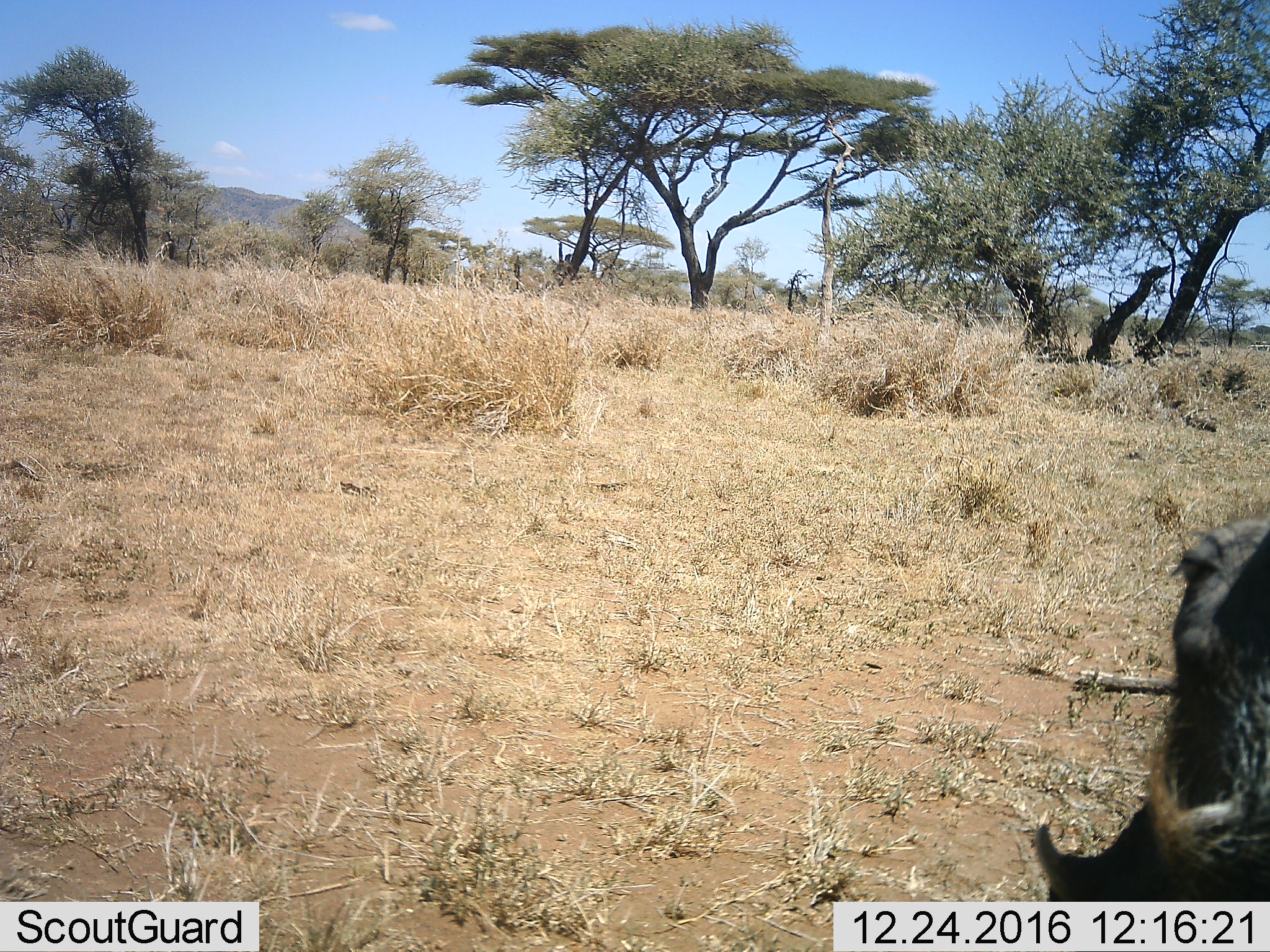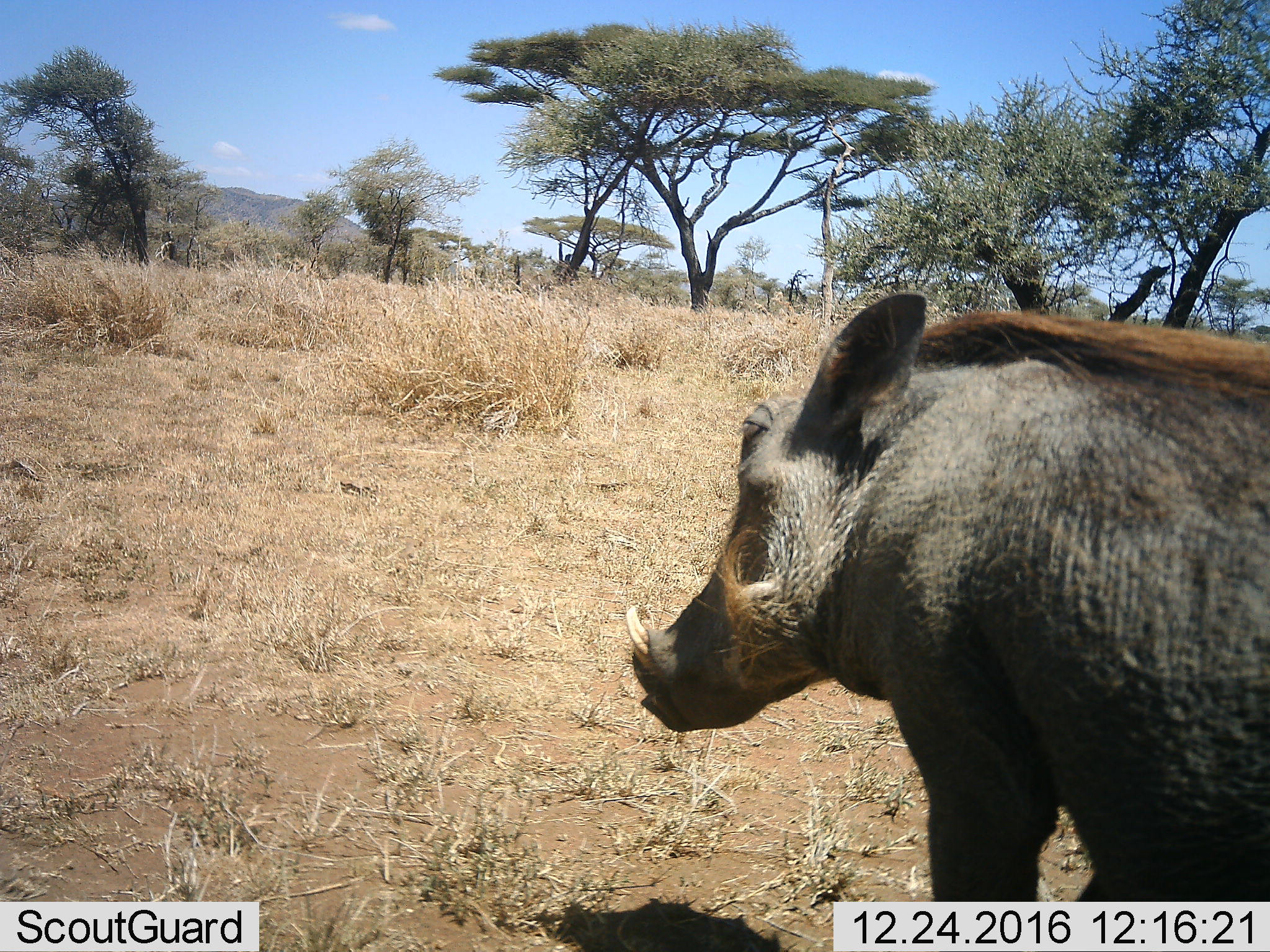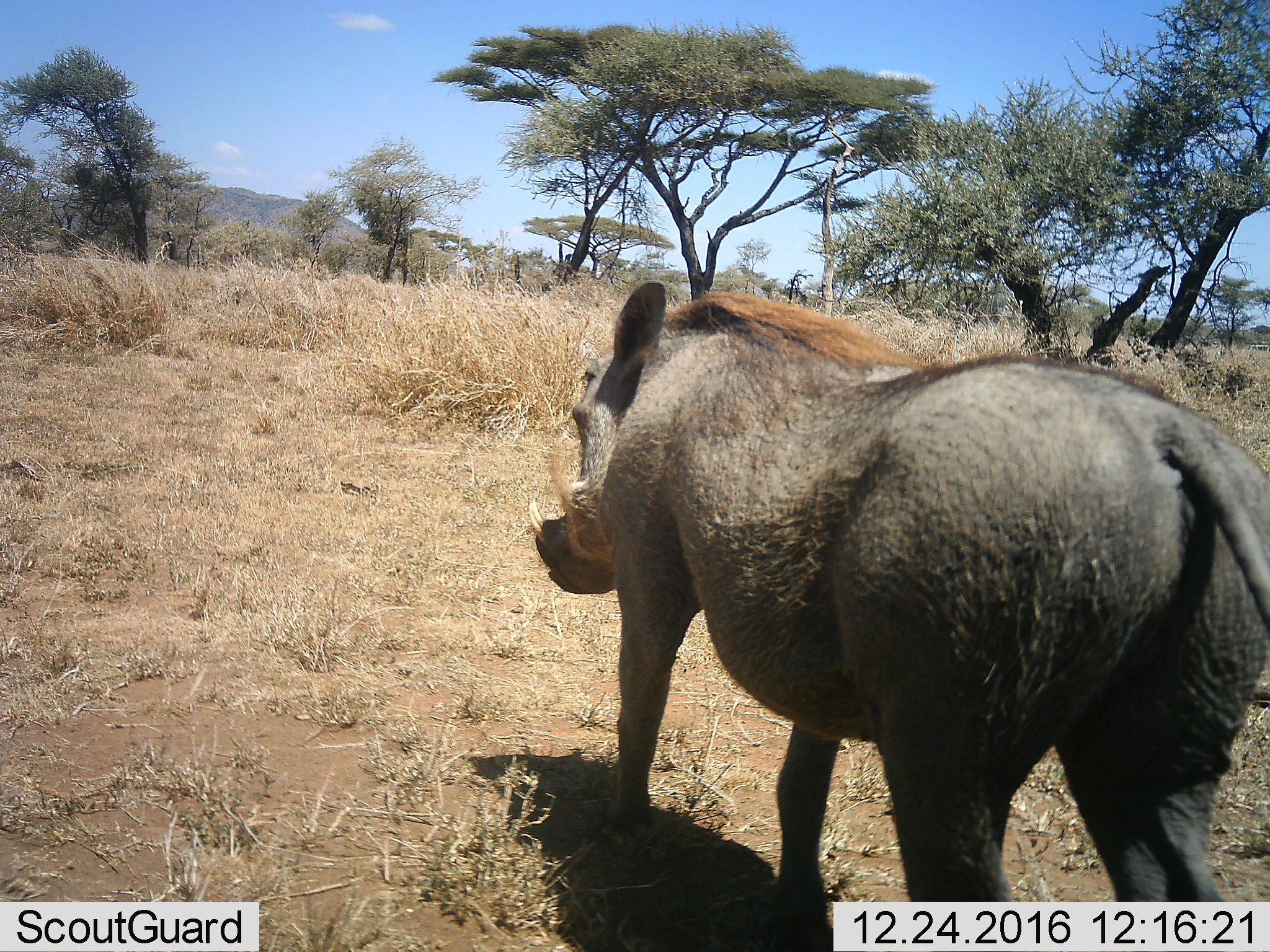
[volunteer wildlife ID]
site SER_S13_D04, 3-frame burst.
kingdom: Animalia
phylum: Chordata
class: Mammalia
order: Artiodactyla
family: Suidae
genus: Phacochoerus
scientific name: Phacochoerus africanus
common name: warthog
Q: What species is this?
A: Warthog (Phacochoerus africanus).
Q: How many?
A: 1.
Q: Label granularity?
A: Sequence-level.